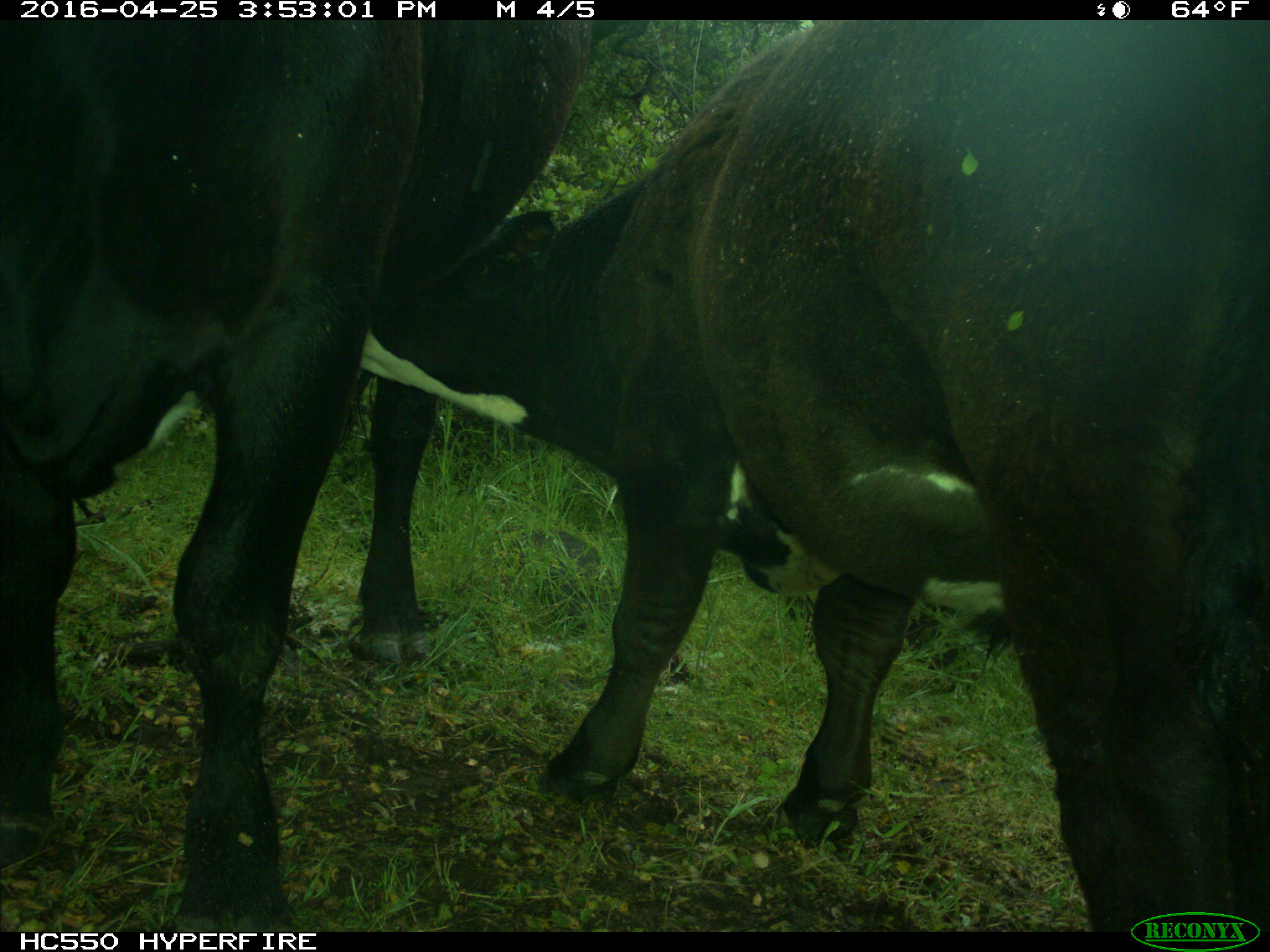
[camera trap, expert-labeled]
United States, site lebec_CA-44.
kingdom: Animalia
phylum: Chordata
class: Mammalia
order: Artiodactyla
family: Bovidae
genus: Bos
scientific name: Bos taurus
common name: domestic cow